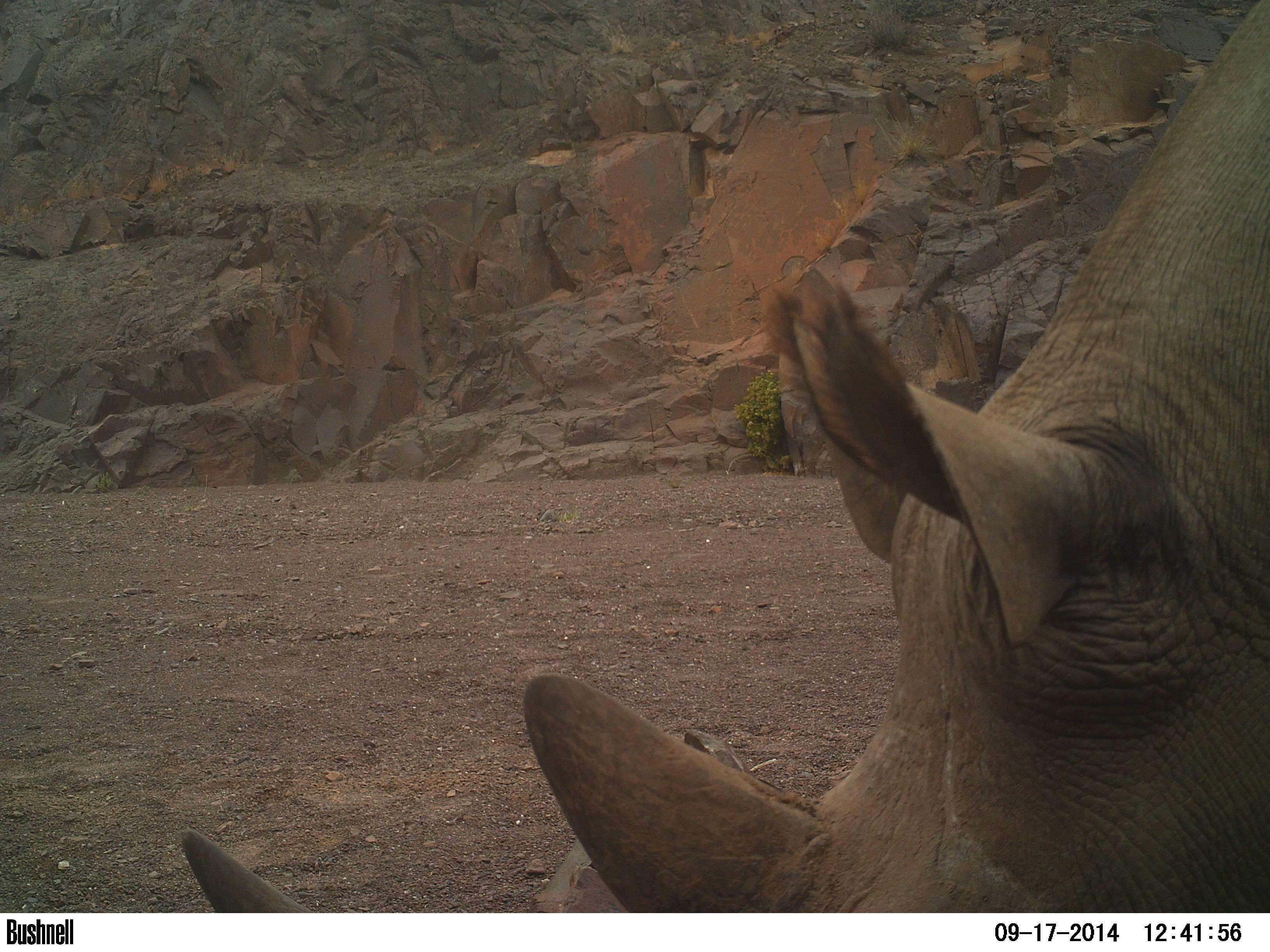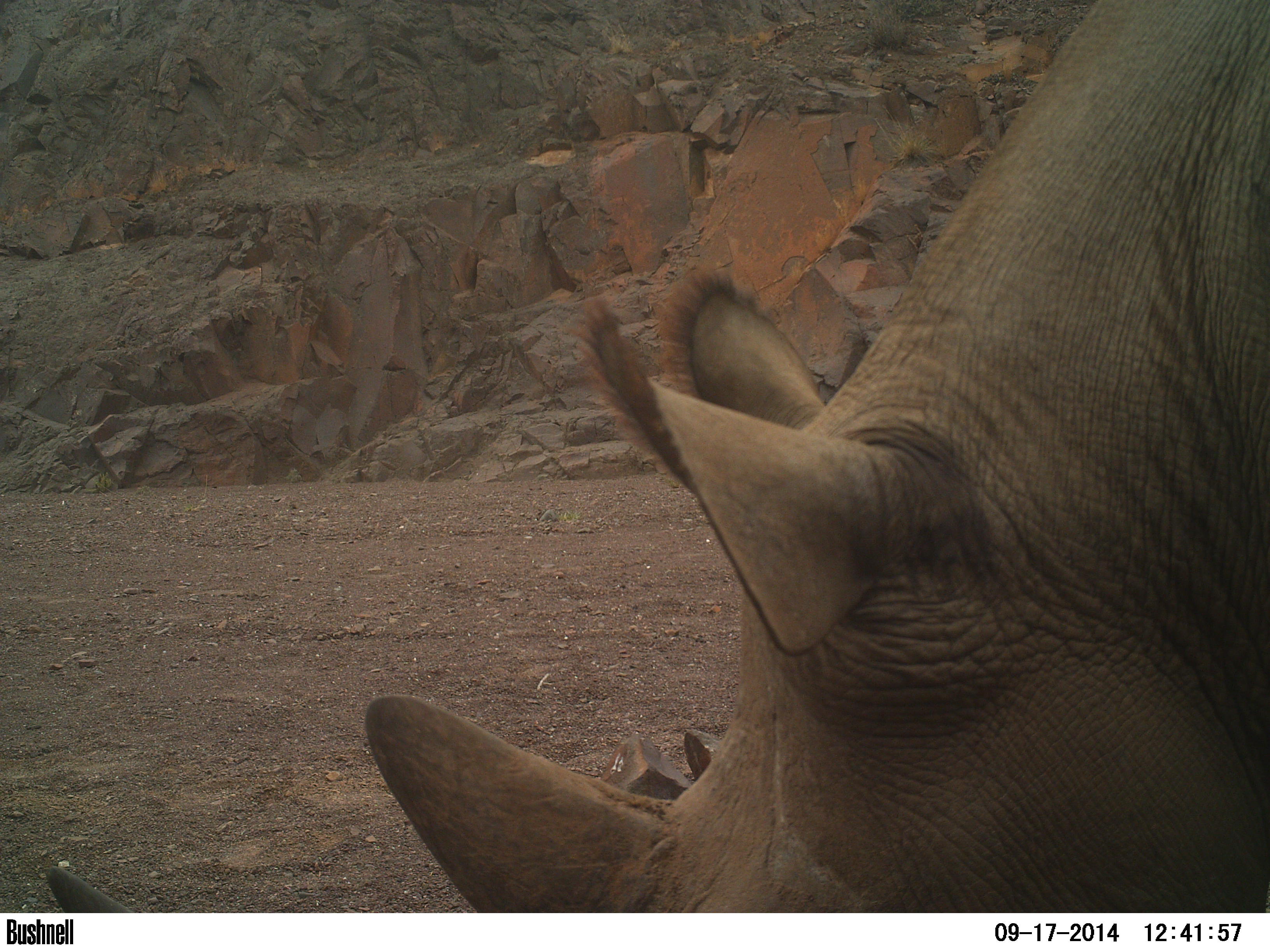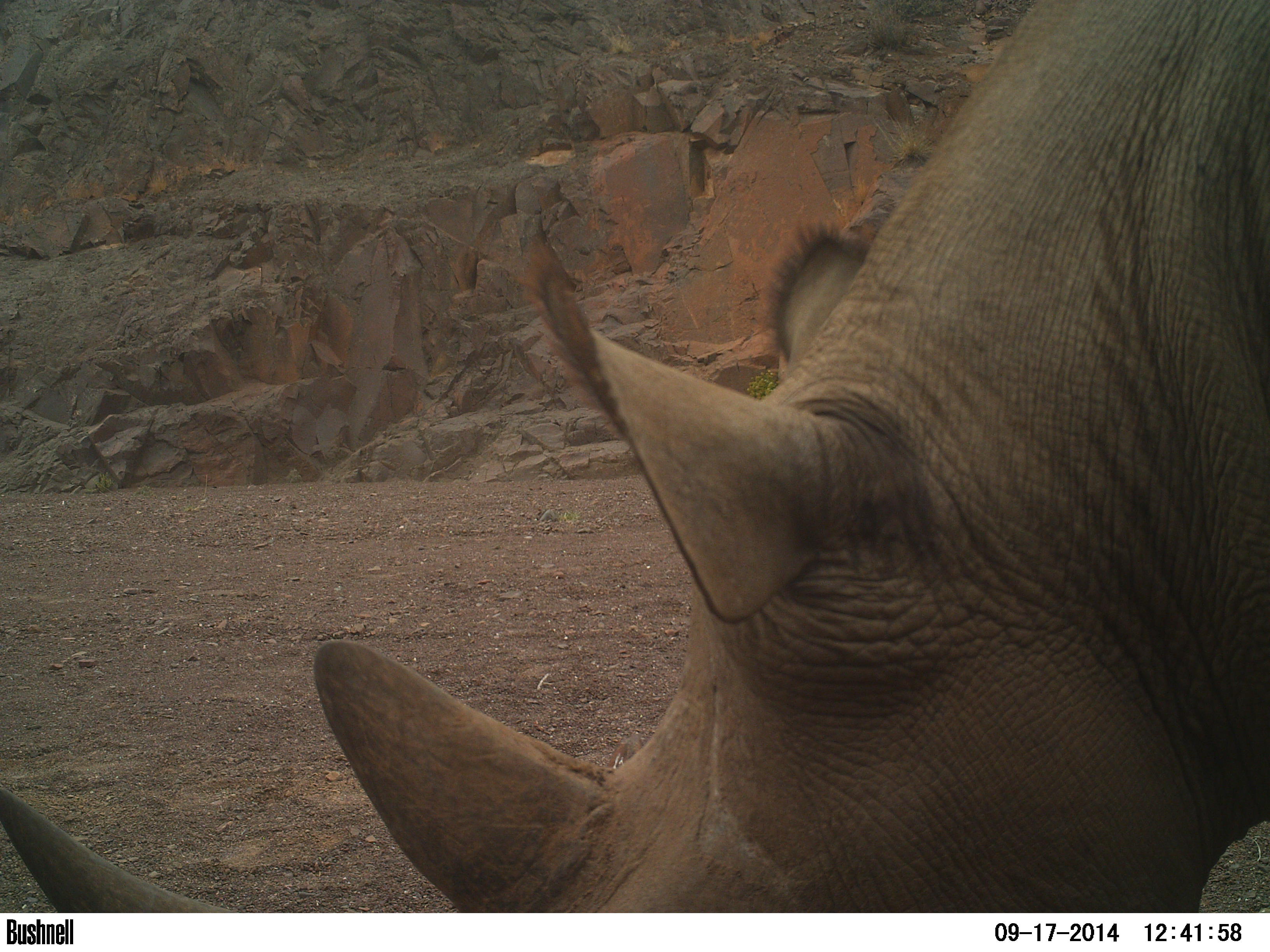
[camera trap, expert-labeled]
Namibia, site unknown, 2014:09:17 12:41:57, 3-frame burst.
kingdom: Animalia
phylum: Chordata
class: Mammalia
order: Perissodactyla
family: Rhinocerotidae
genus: Diceros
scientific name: Diceros bicornis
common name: black rhinoceros